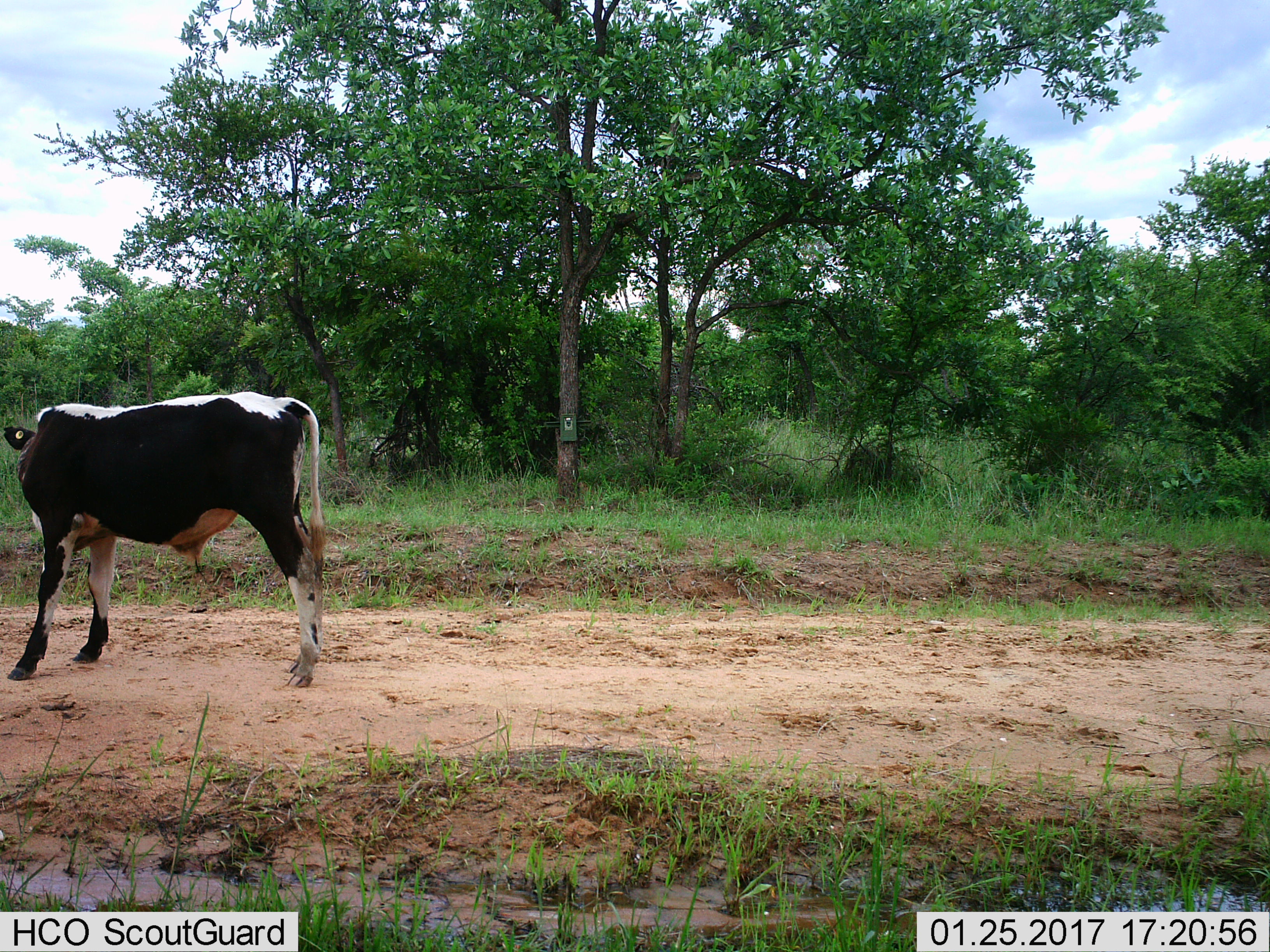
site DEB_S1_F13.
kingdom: Animalia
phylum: Chordata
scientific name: Vertebrata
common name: domestic animal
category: domesticanimal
Domesticanimal (domestic animal) (Vertebrata), count 1. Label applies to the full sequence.